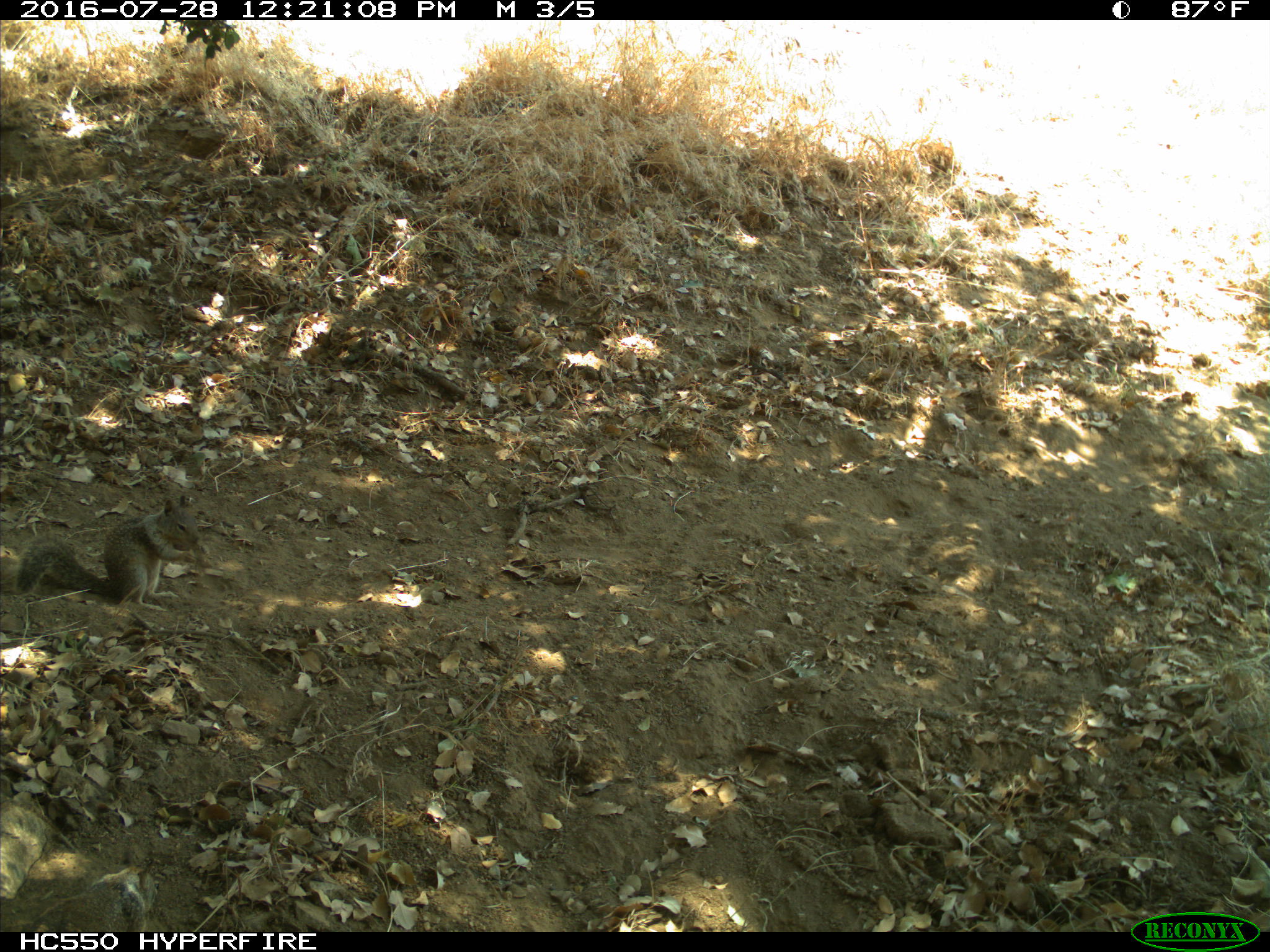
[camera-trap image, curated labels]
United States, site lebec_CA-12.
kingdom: Animalia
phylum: Chordata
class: Mammalia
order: Rodentia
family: Sciuridae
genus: Otospermophilus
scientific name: Otospermophilus beecheyi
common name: california ground squirrel